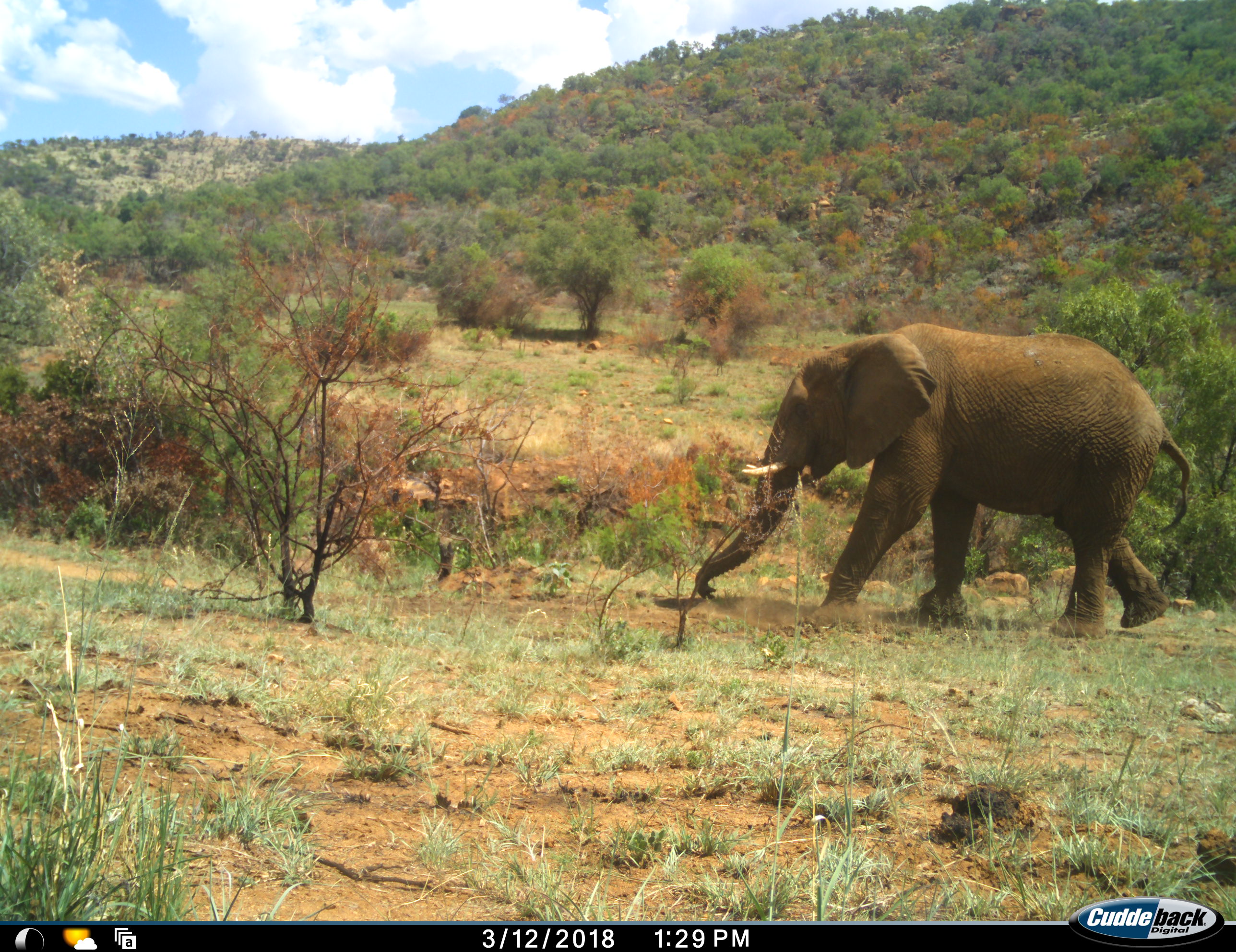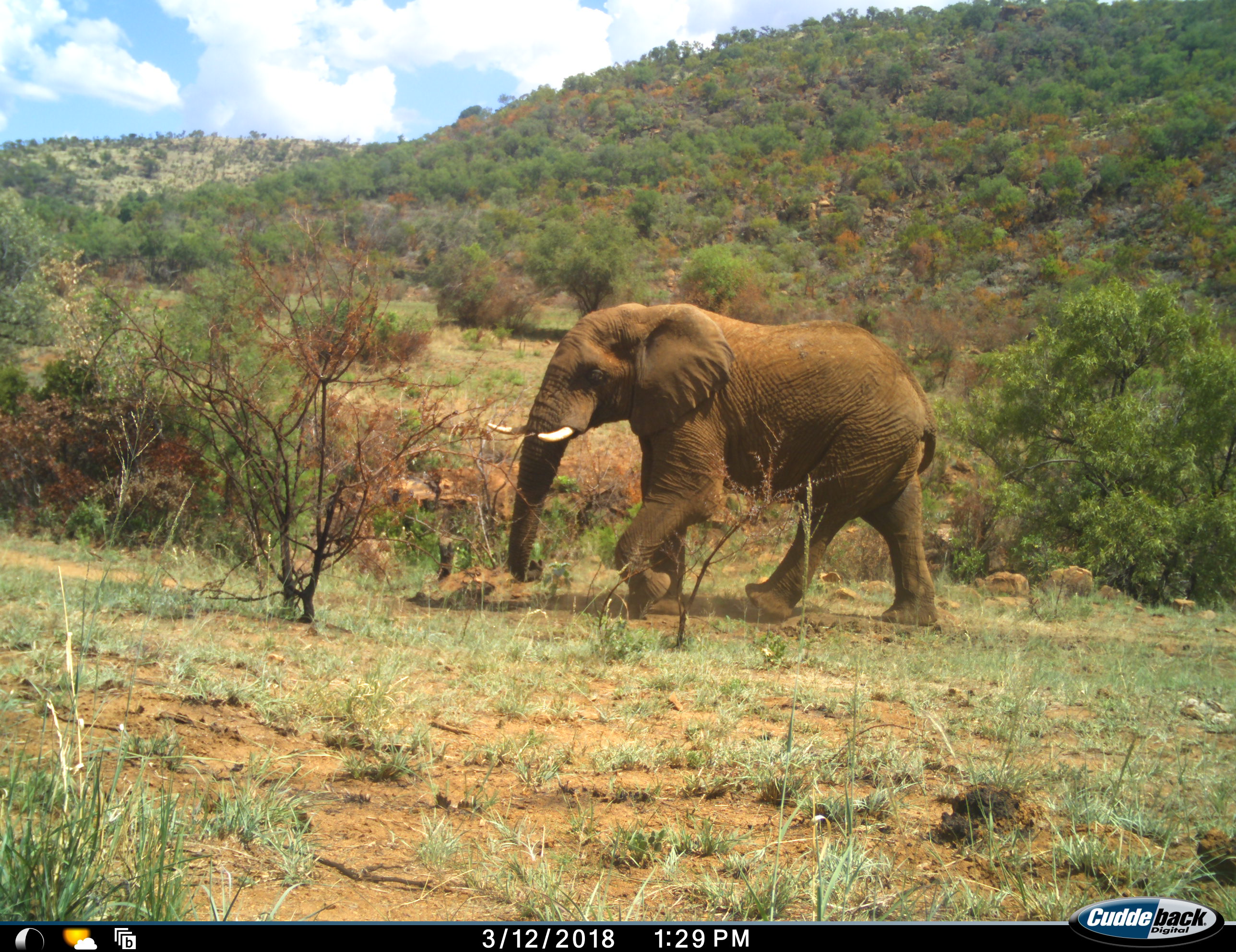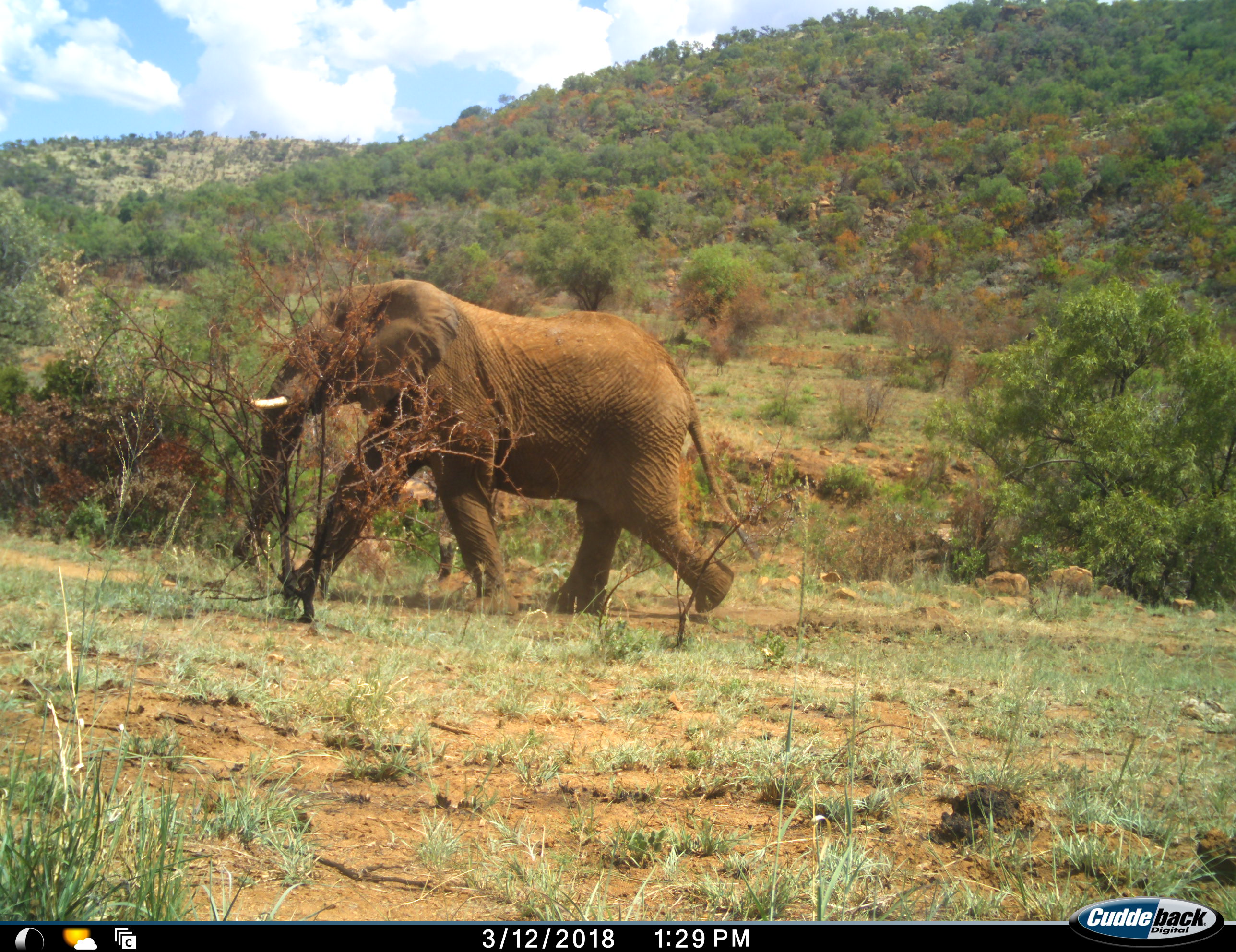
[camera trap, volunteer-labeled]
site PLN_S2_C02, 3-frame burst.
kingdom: Animalia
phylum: Chordata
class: Mammalia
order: Proboscidea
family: Elephantidae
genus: Loxodonta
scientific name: Loxodonta africana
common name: african bush elephant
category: elephant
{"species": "elephant (african bush elephant) (Loxodonta africana)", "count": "1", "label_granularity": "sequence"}